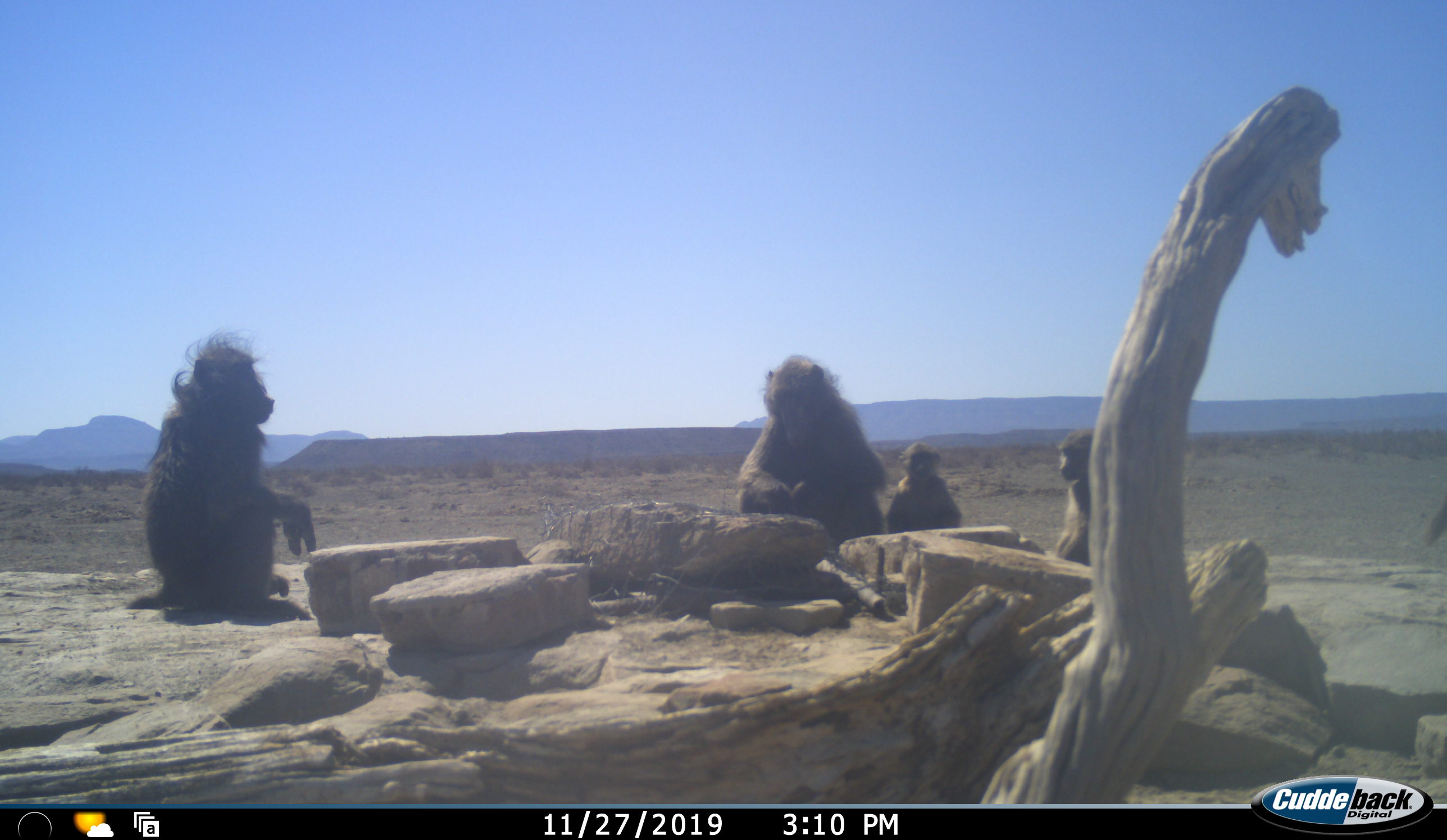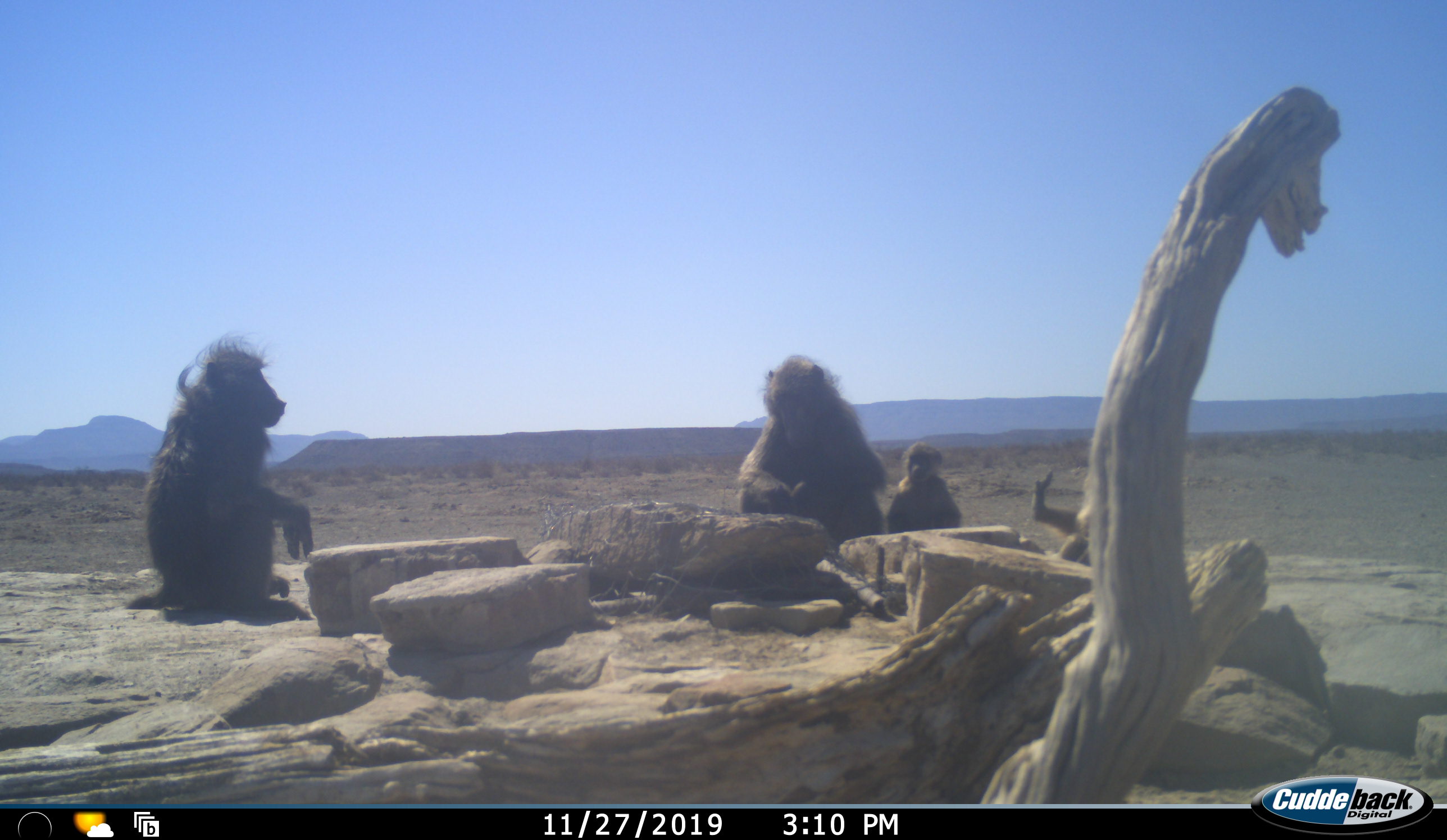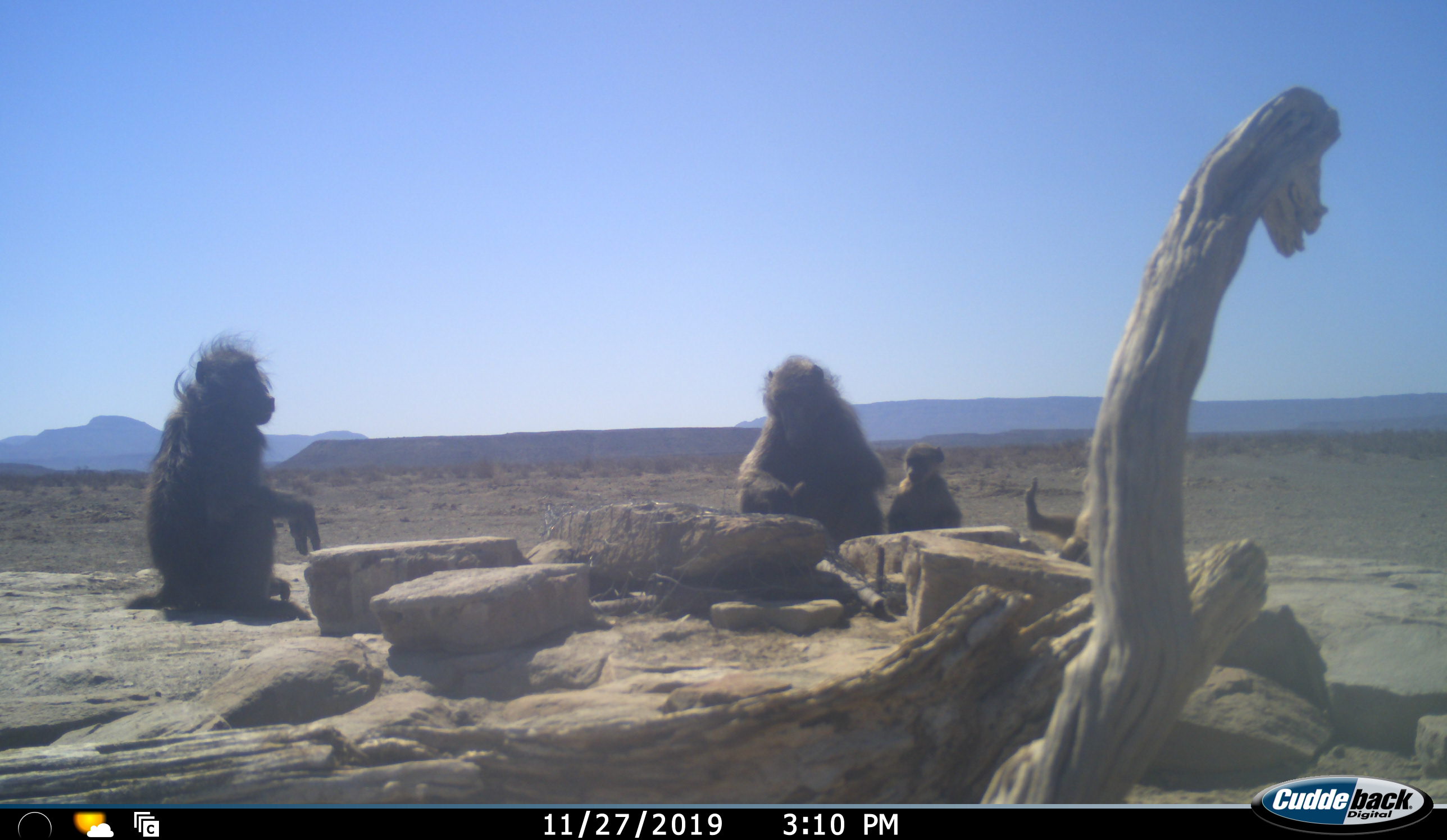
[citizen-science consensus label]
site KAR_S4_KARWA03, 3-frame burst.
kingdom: Animalia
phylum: Chordata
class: Mammalia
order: Primates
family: Cercopithecidae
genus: Papio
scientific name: Papio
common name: baboon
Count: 5.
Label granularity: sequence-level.